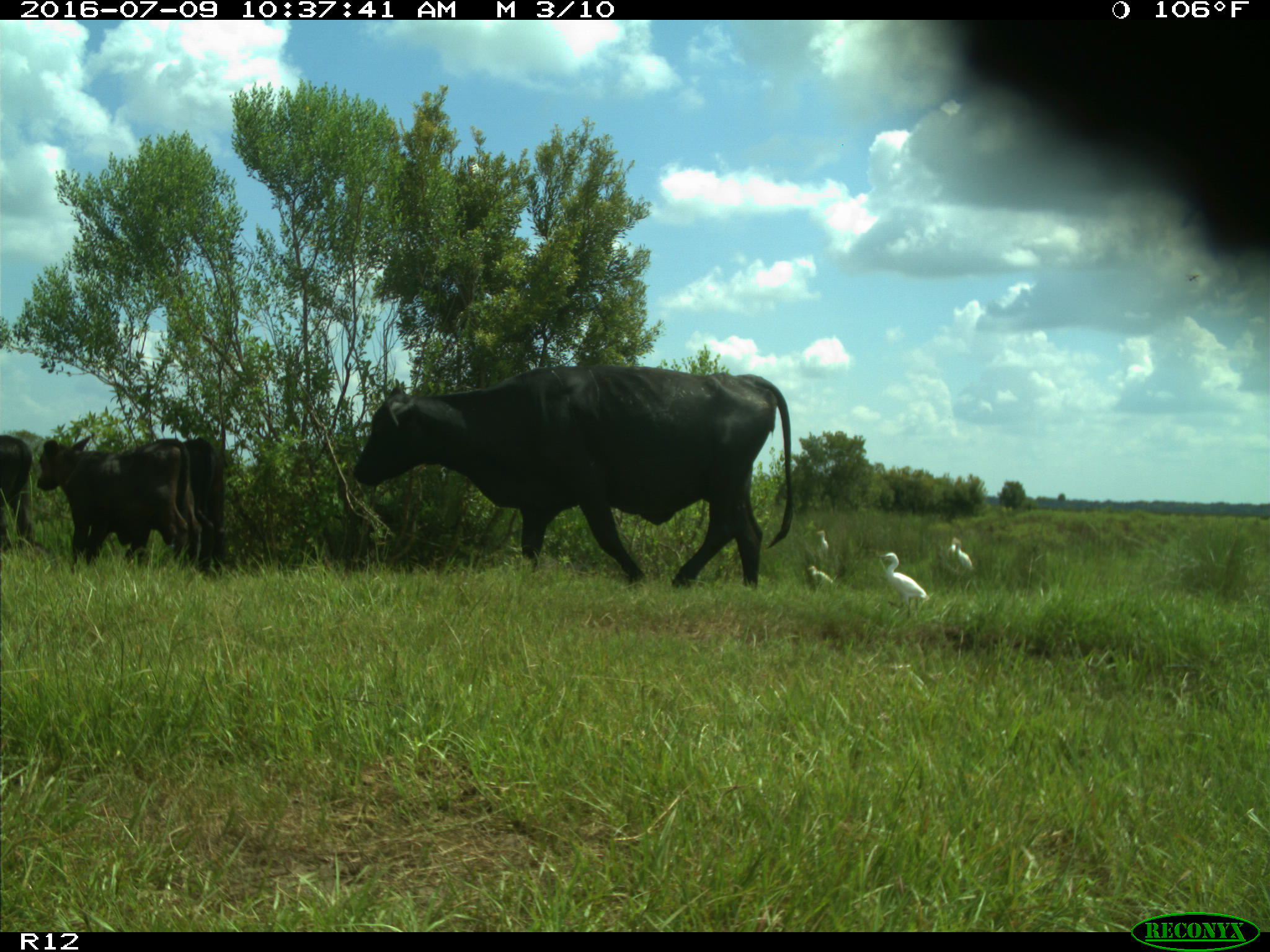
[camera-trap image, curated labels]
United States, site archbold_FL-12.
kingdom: Animalia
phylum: Chordata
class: Mammalia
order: Artiodactyla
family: Bovidae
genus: Bos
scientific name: Bos taurus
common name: domestic cow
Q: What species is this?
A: Bos taurus (domestic cow).